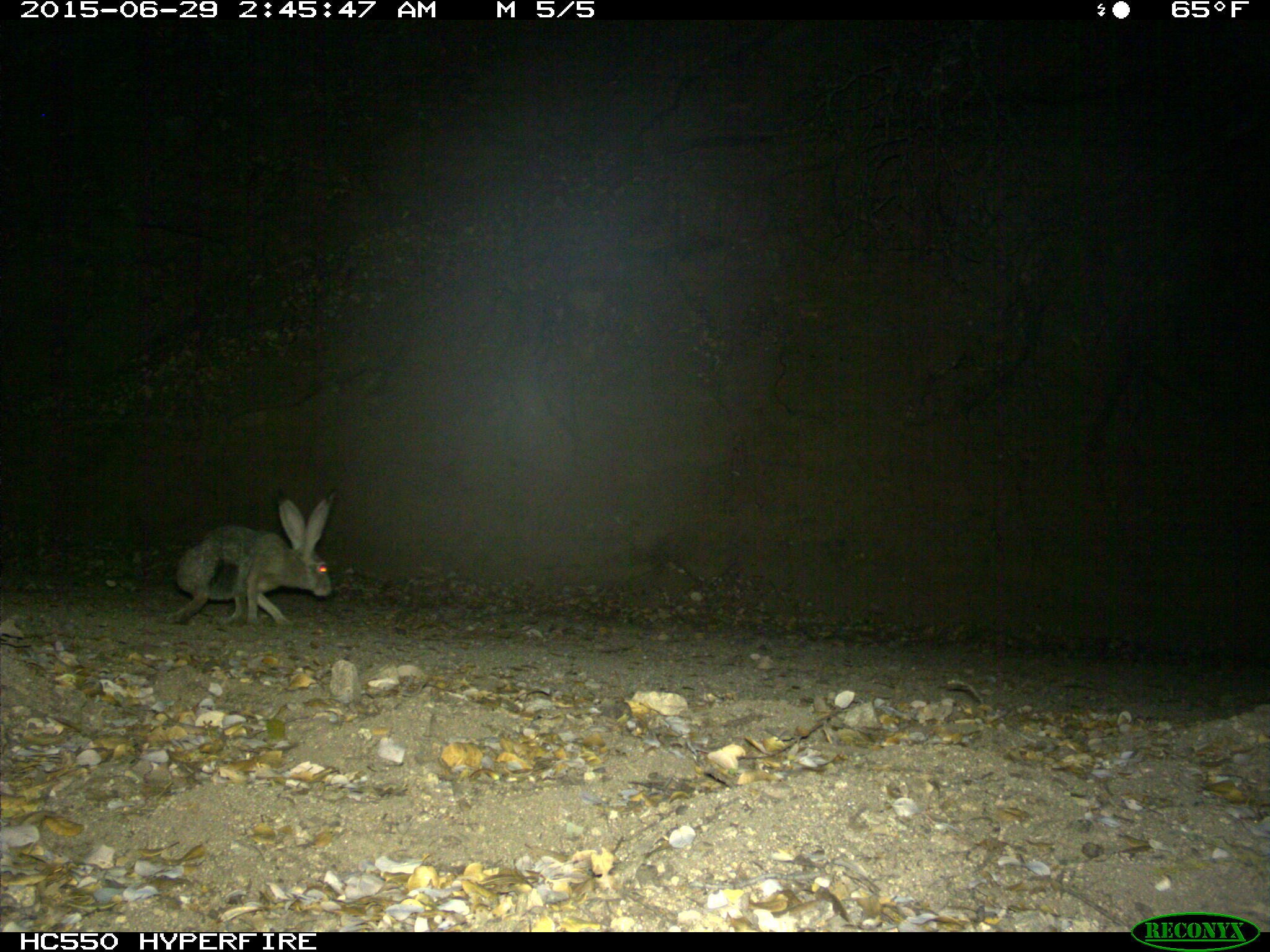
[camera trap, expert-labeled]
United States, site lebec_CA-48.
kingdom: Animalia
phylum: Chordata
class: Mammalia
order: Lagomorpha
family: Leporidae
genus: Lepus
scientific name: Lepus californicus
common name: black-tailed jackrabbit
Lepus californicus (black-tailed jackrabbit).